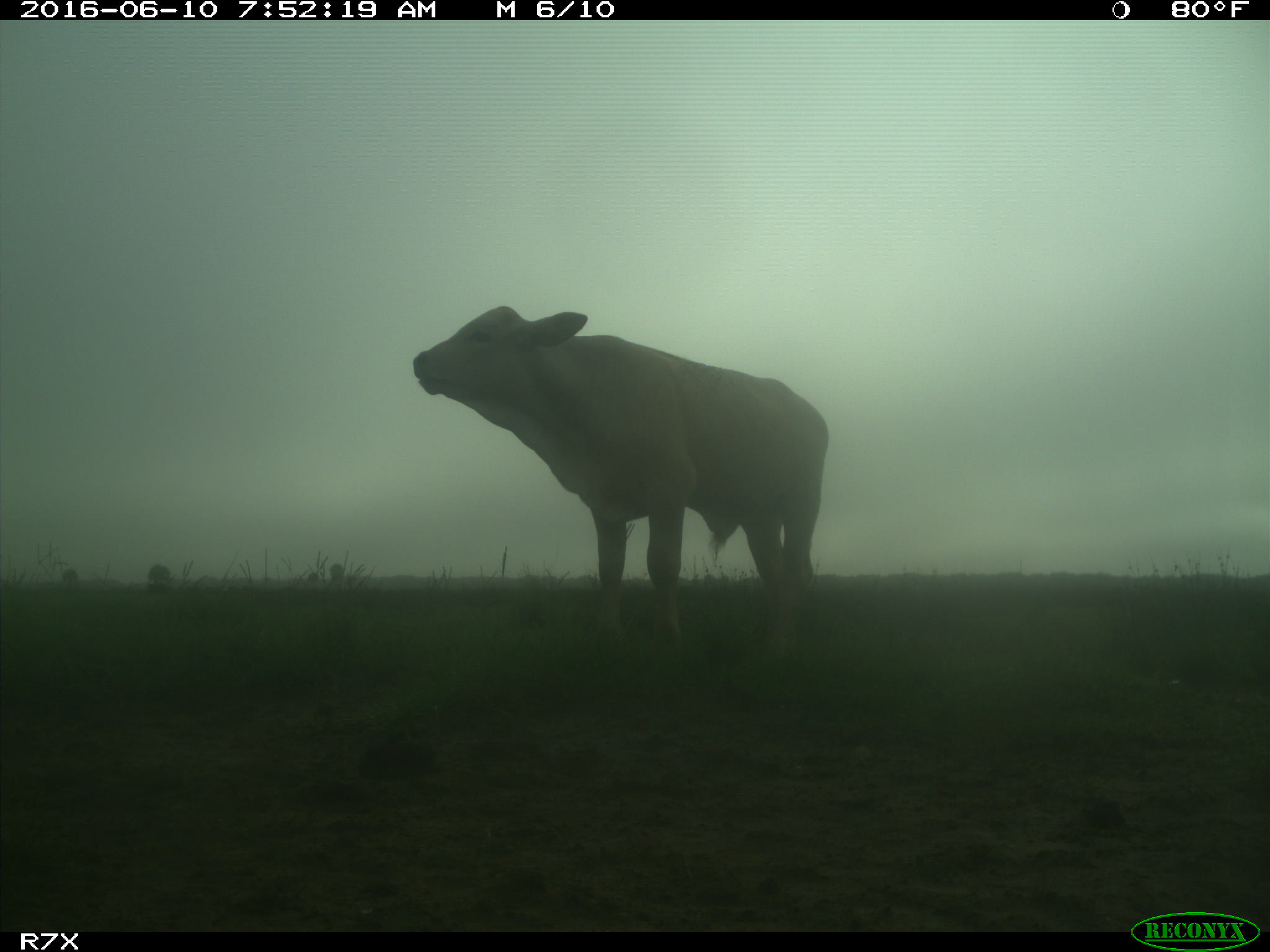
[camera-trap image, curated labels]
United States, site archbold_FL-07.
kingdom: Animalia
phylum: Chordata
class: Mammalia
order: Artiodactyla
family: Bovidae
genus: Bos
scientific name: Bos taurus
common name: domestic cow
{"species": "Bos taurus (domestic cow)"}